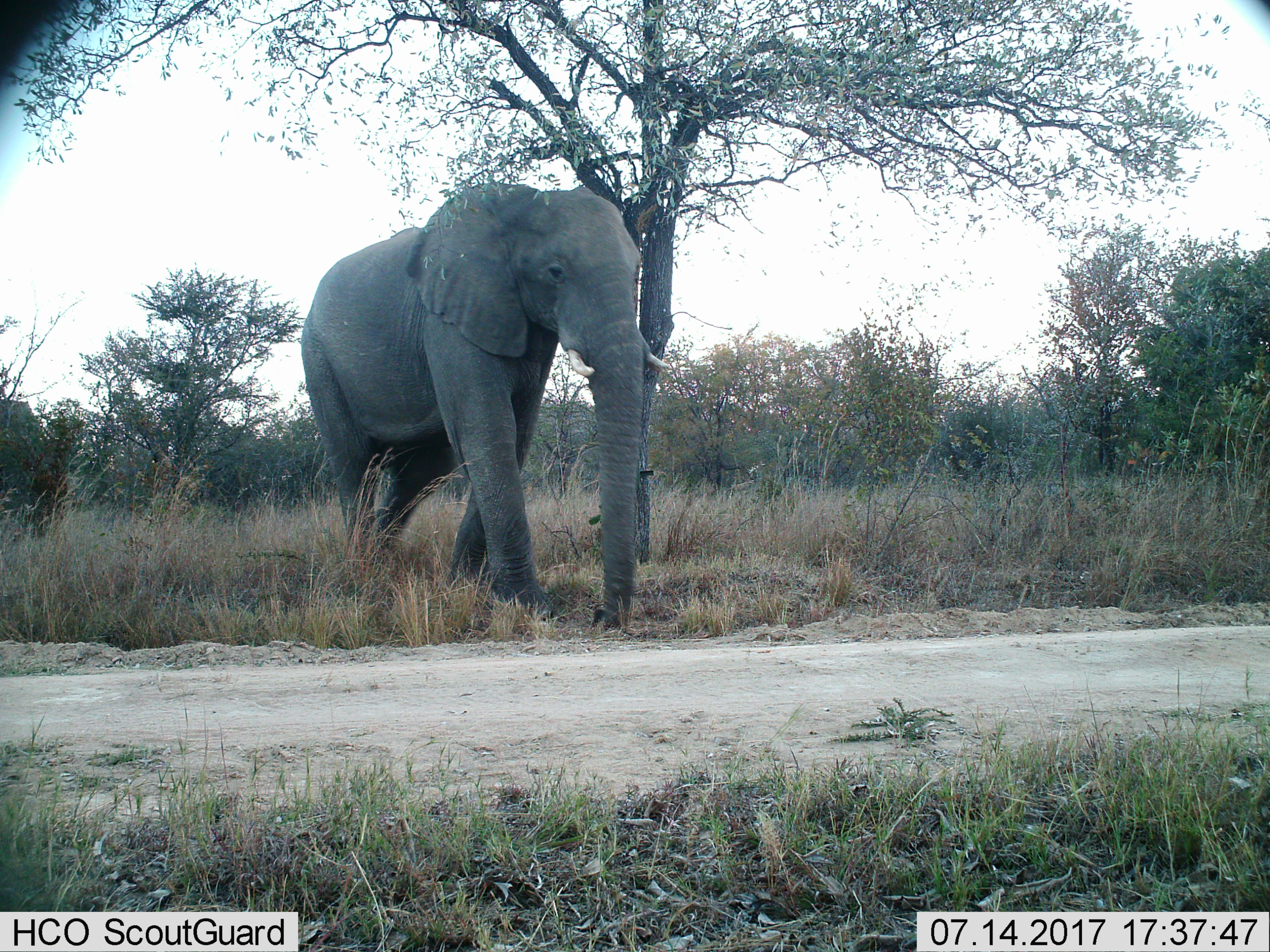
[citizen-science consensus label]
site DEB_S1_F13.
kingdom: Animalia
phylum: Chordata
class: Mammalia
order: Proboscidea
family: Elephantidae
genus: Loxodonta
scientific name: Loxodonta africana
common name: african bush elephant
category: elephant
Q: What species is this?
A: Elephant (african bush elephant) (Loxodonta africana).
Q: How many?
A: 1.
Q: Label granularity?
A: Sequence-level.